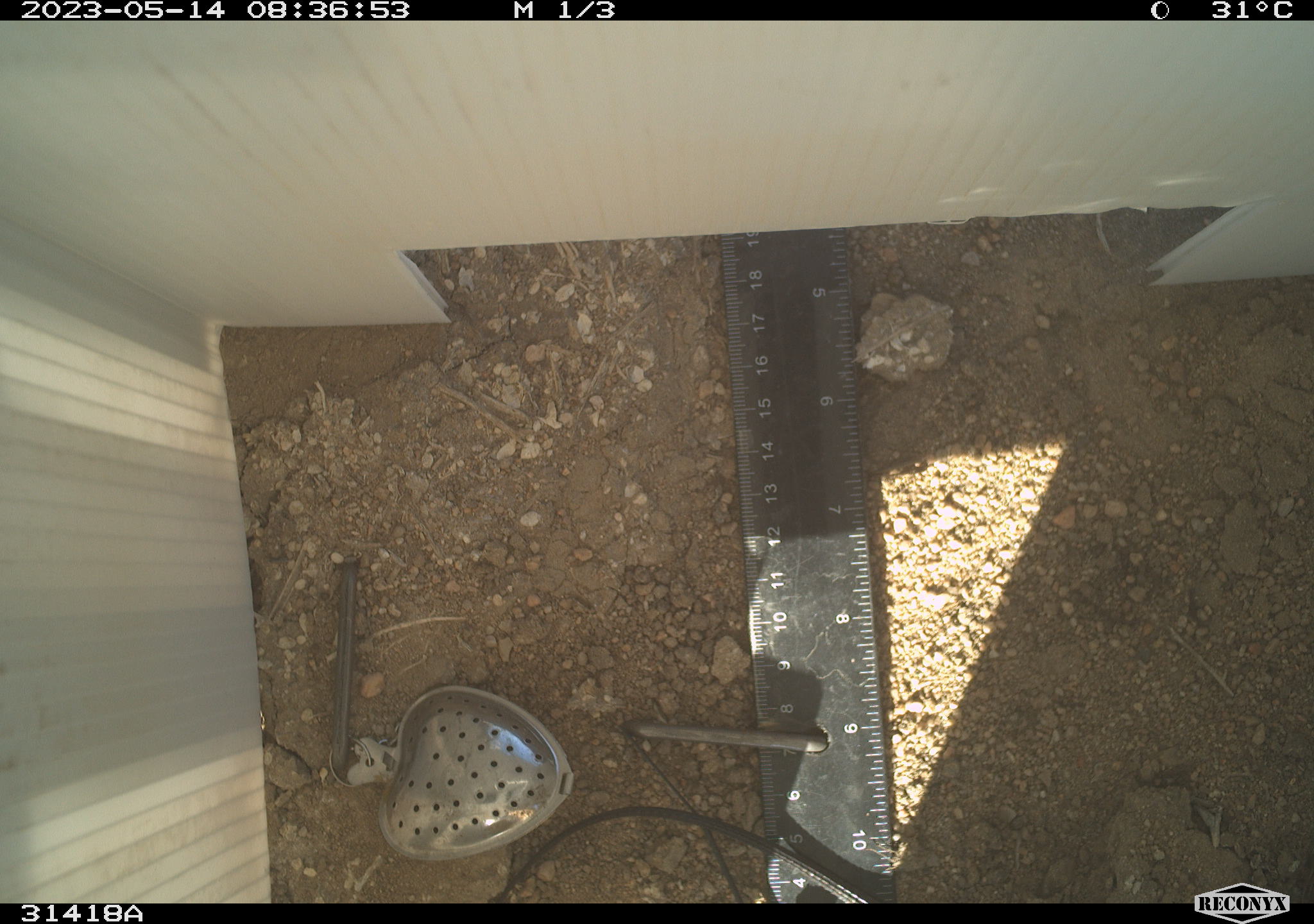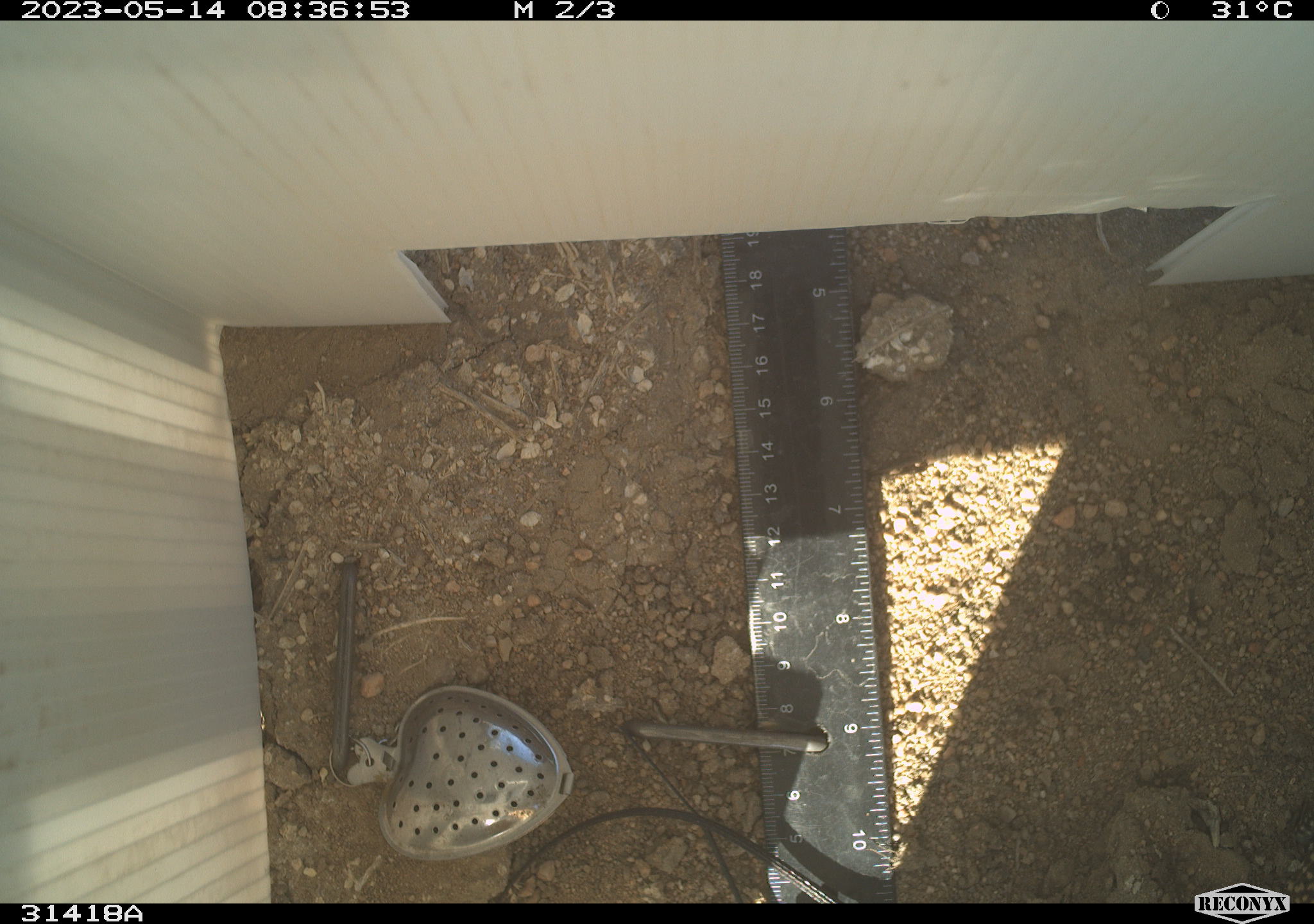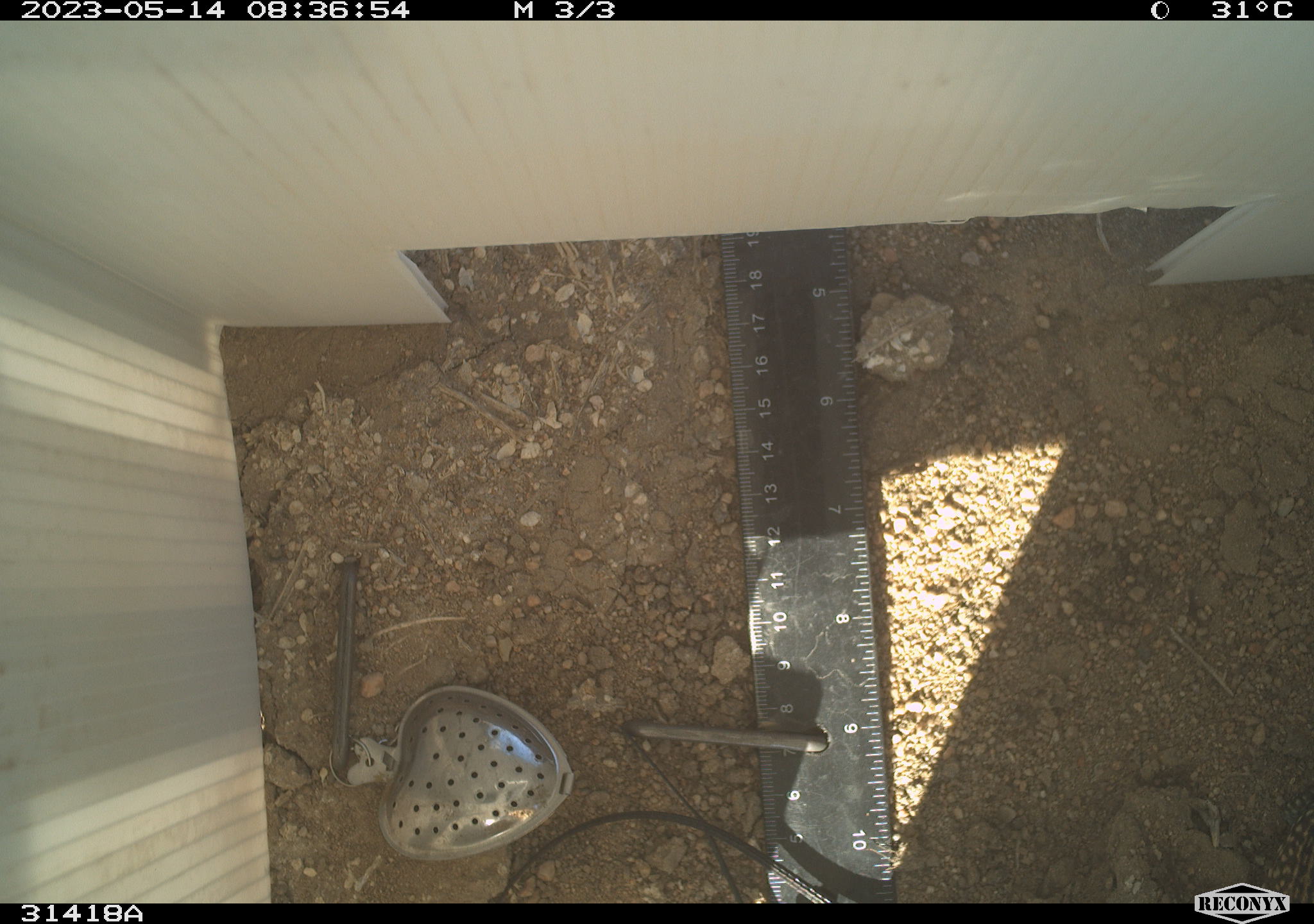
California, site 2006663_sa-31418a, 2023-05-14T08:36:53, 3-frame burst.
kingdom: Animalia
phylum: Chordata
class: Reptilia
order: Squamata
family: Teiidae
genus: Aspidoscelis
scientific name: Aspidoscelis tigris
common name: western whiptail